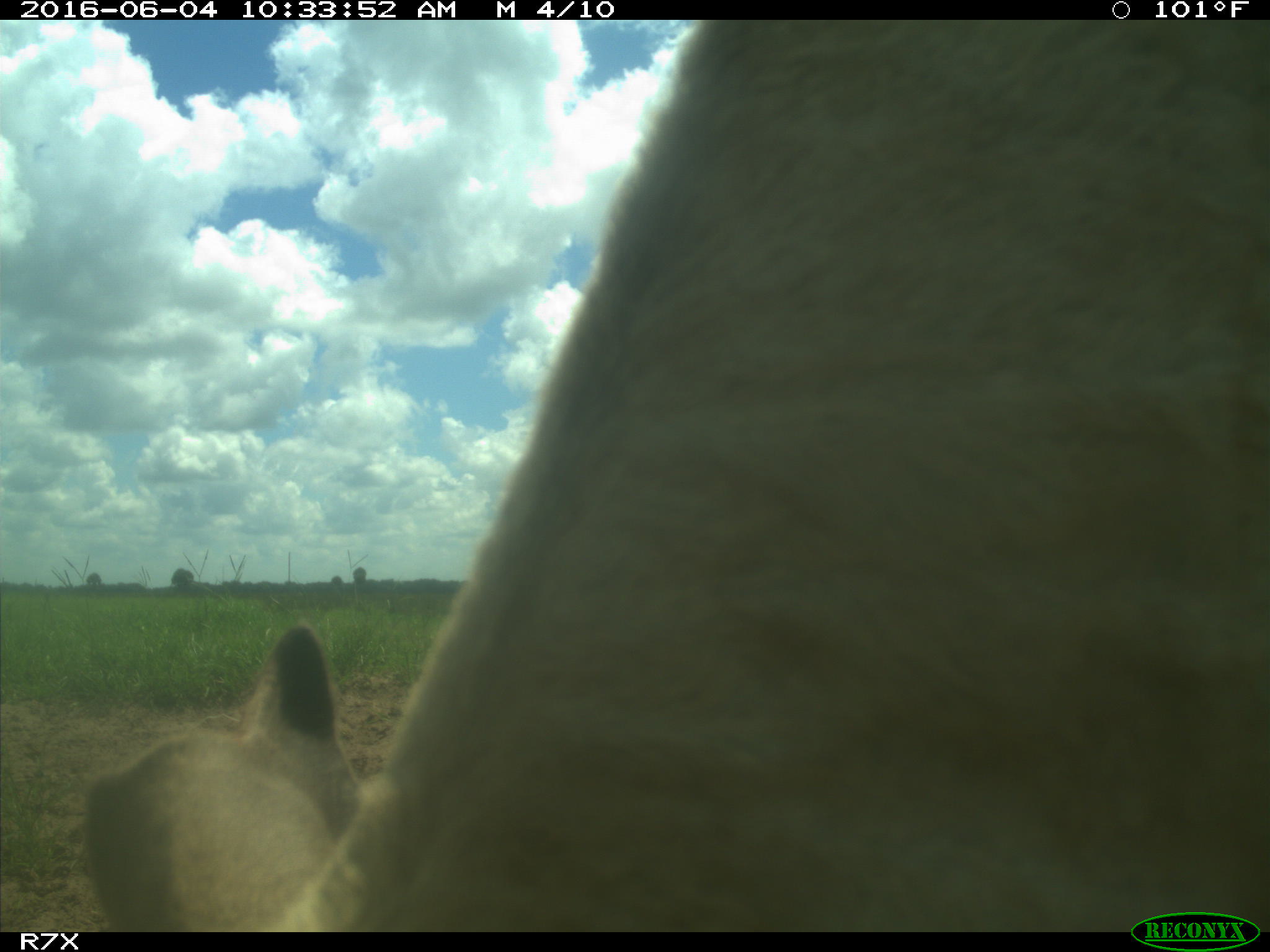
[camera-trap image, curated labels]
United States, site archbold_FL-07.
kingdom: Animalia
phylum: Chordata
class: Mammalia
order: Artiodactyla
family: Bovidae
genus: Bos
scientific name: Bos taurus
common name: domestic cow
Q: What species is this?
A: Bos taurus (domestic cow).